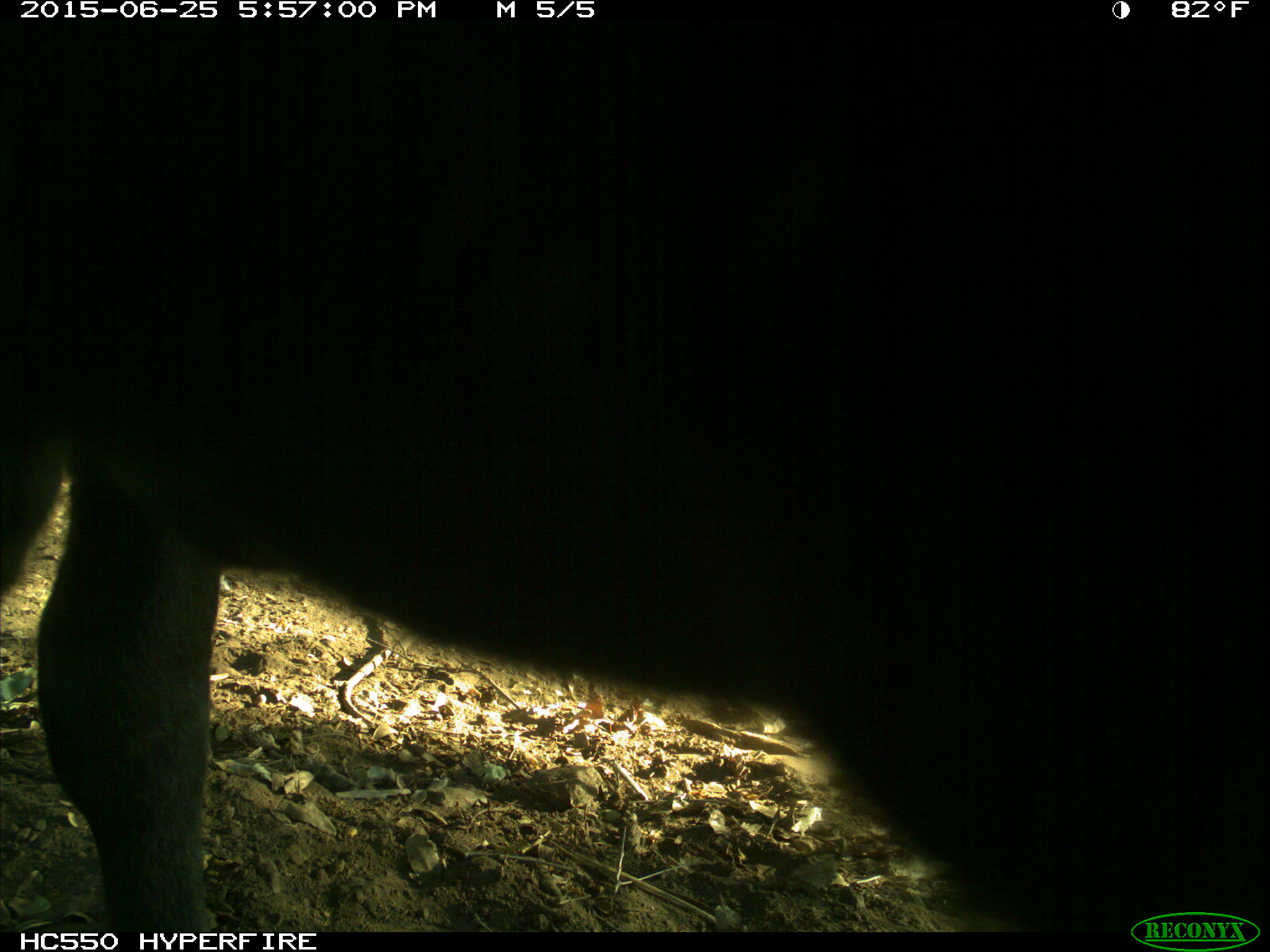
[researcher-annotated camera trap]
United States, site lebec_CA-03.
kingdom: Animalia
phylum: Chordata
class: Mammalia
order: Artiodactyla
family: Bovidae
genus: Bos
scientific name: Bos taurus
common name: domestic cow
Bos taurus (domestic cow).